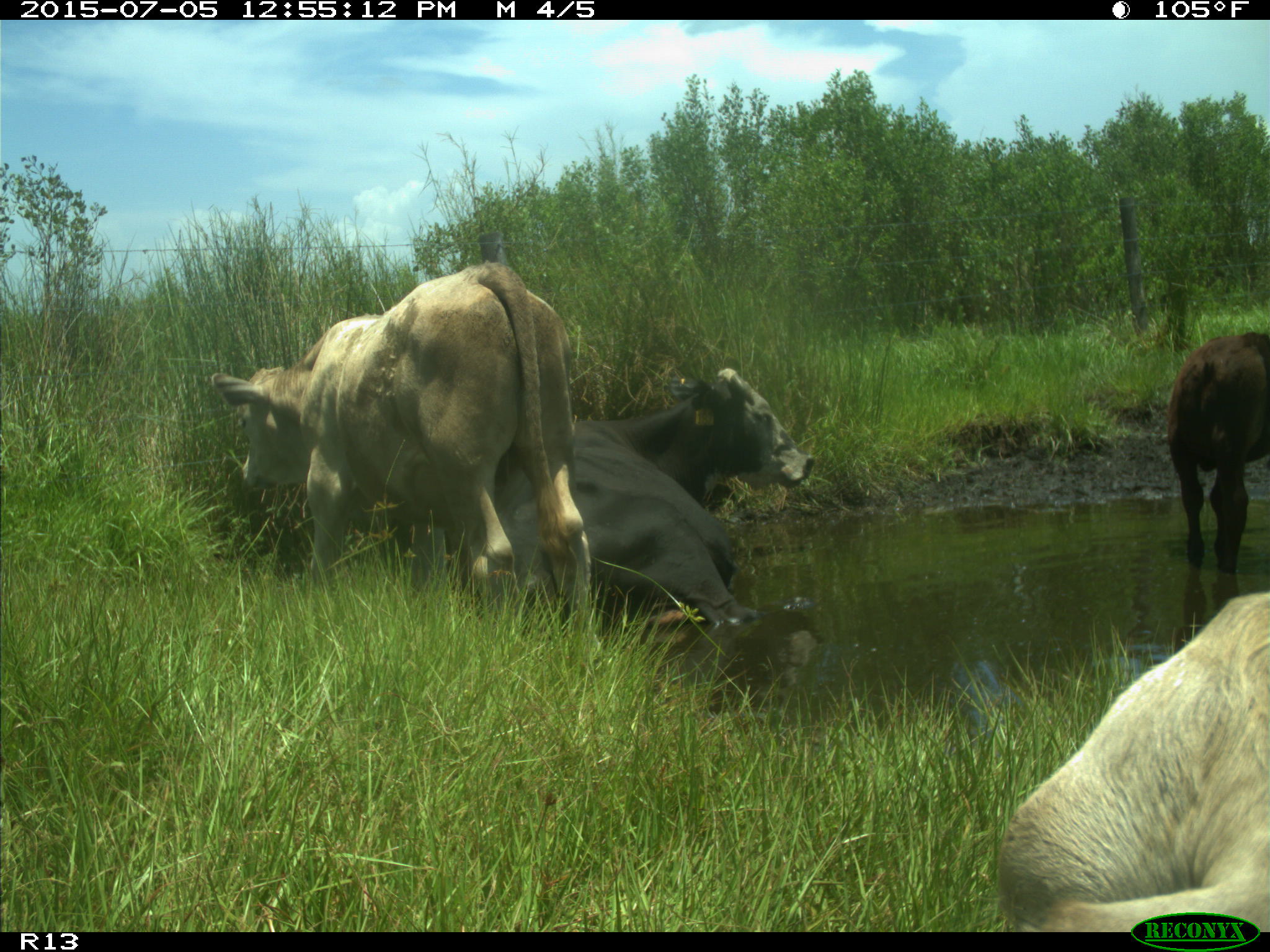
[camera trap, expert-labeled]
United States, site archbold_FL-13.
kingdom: Animalia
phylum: Chordata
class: Mammalia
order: Artiodactyla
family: Bovidae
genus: Bos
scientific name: Bos taurus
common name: domestic cow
Bos taurus (domestic cow).